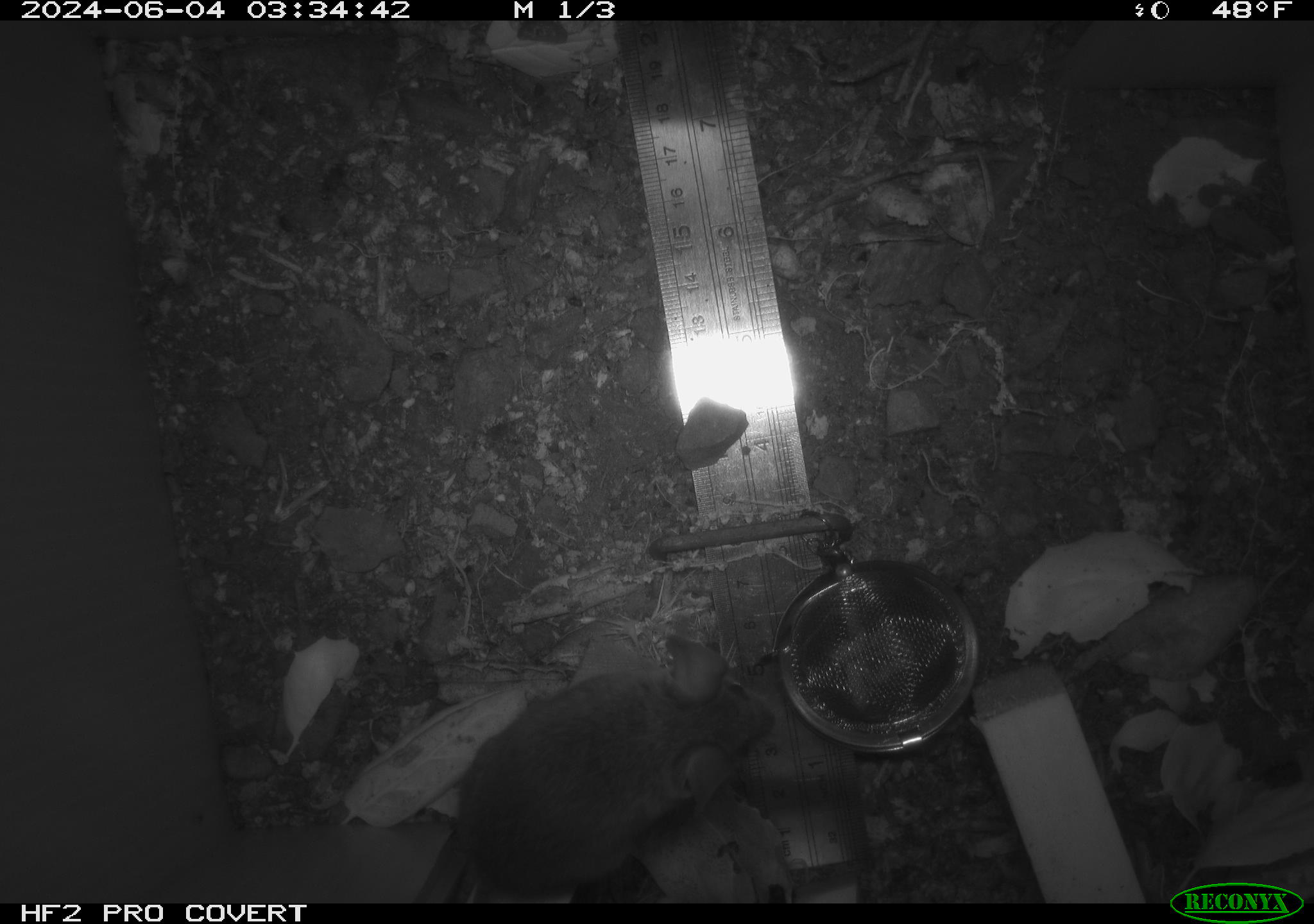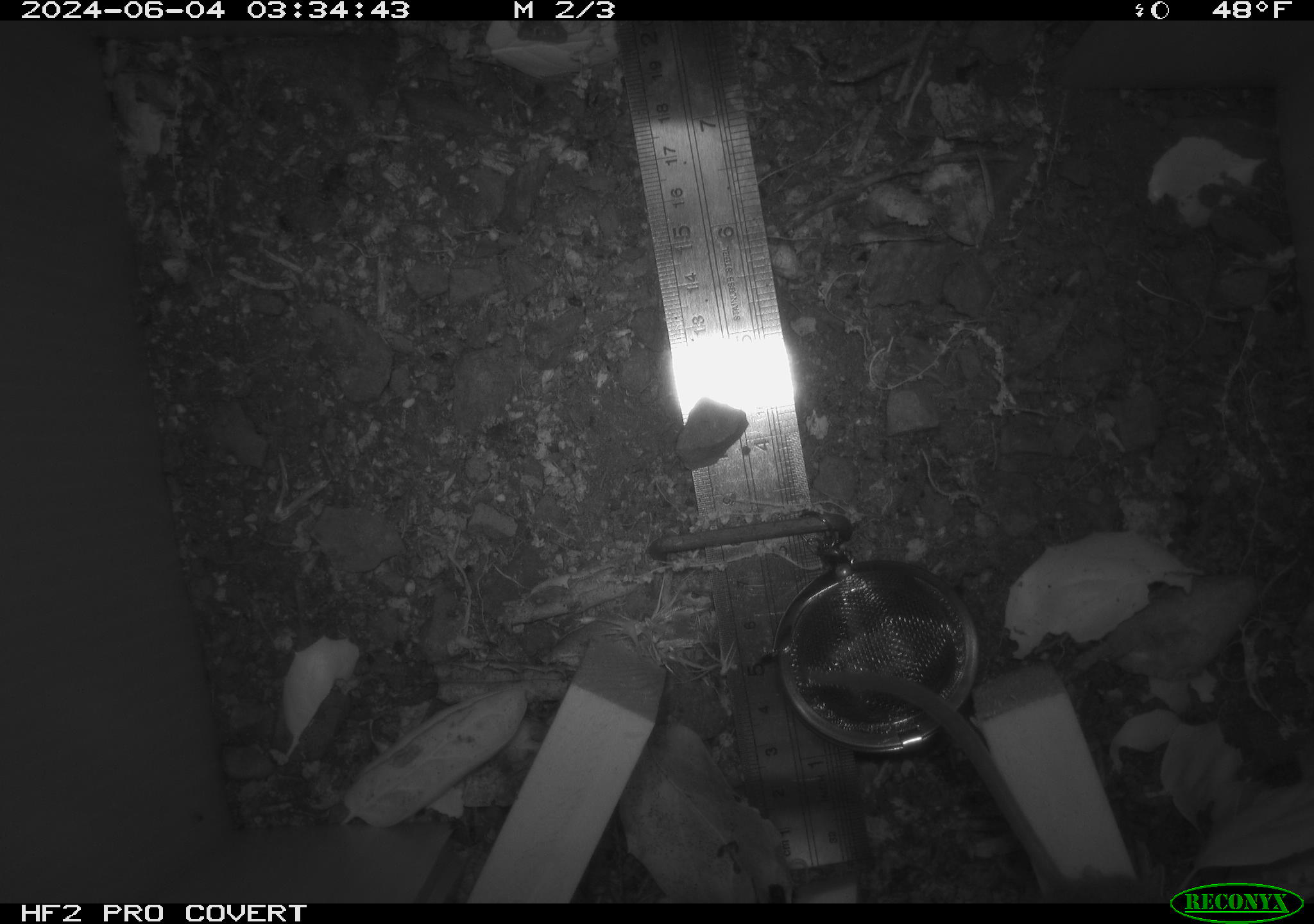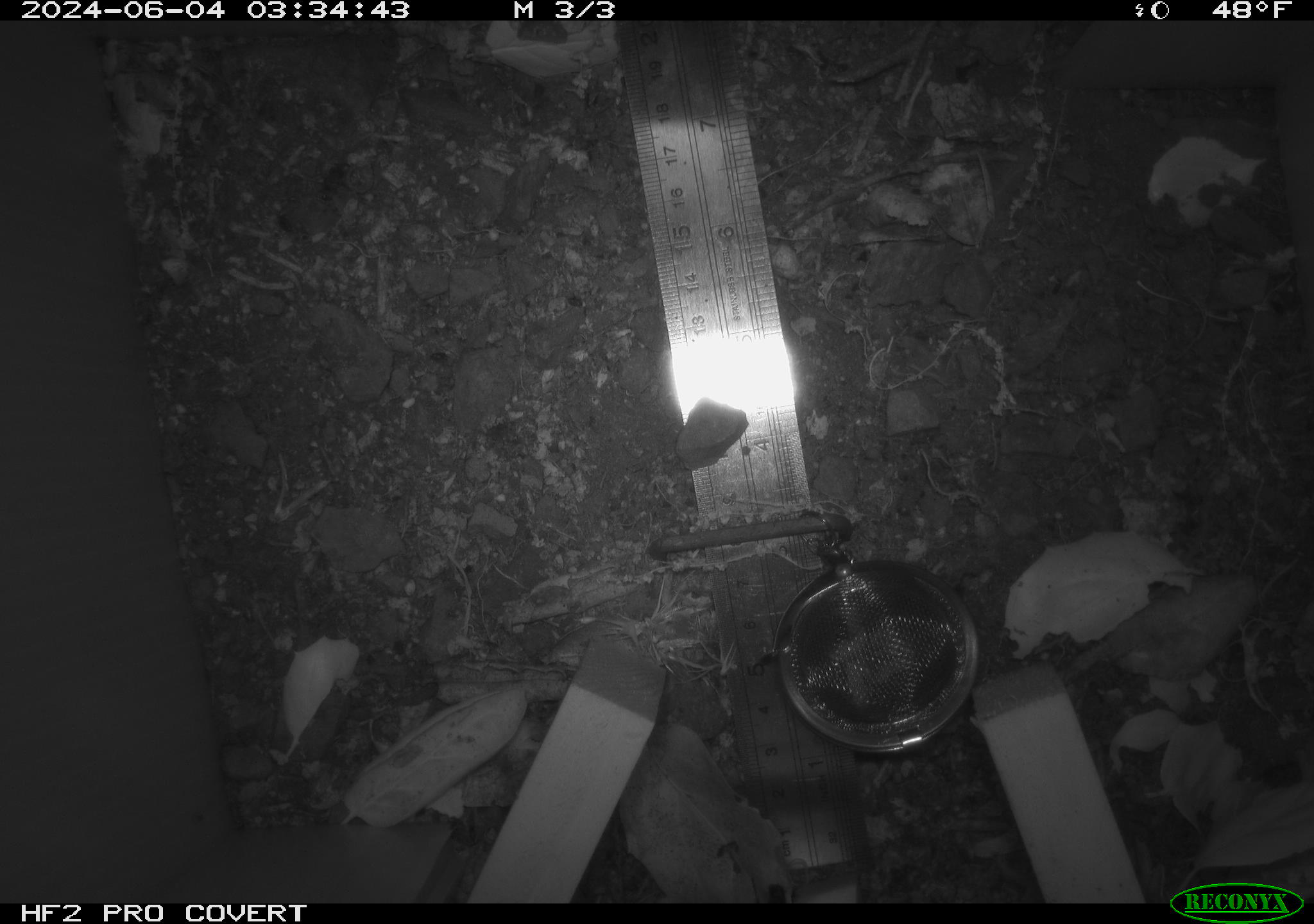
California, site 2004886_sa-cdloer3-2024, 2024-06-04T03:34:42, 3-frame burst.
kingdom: Animalia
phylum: Chordata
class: Mammalia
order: Rodentia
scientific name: Rodentia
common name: rodent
Rodent (Rodentia).